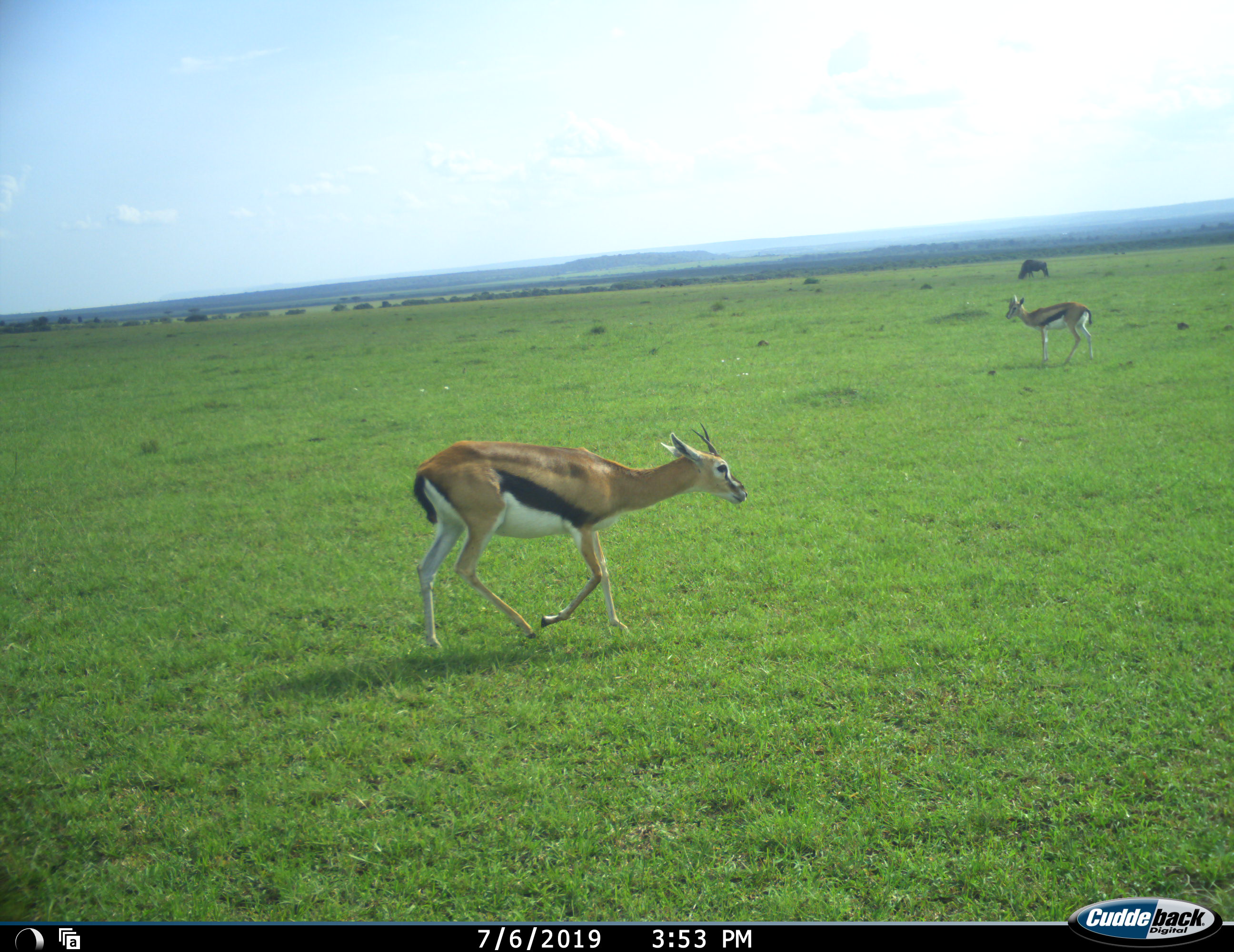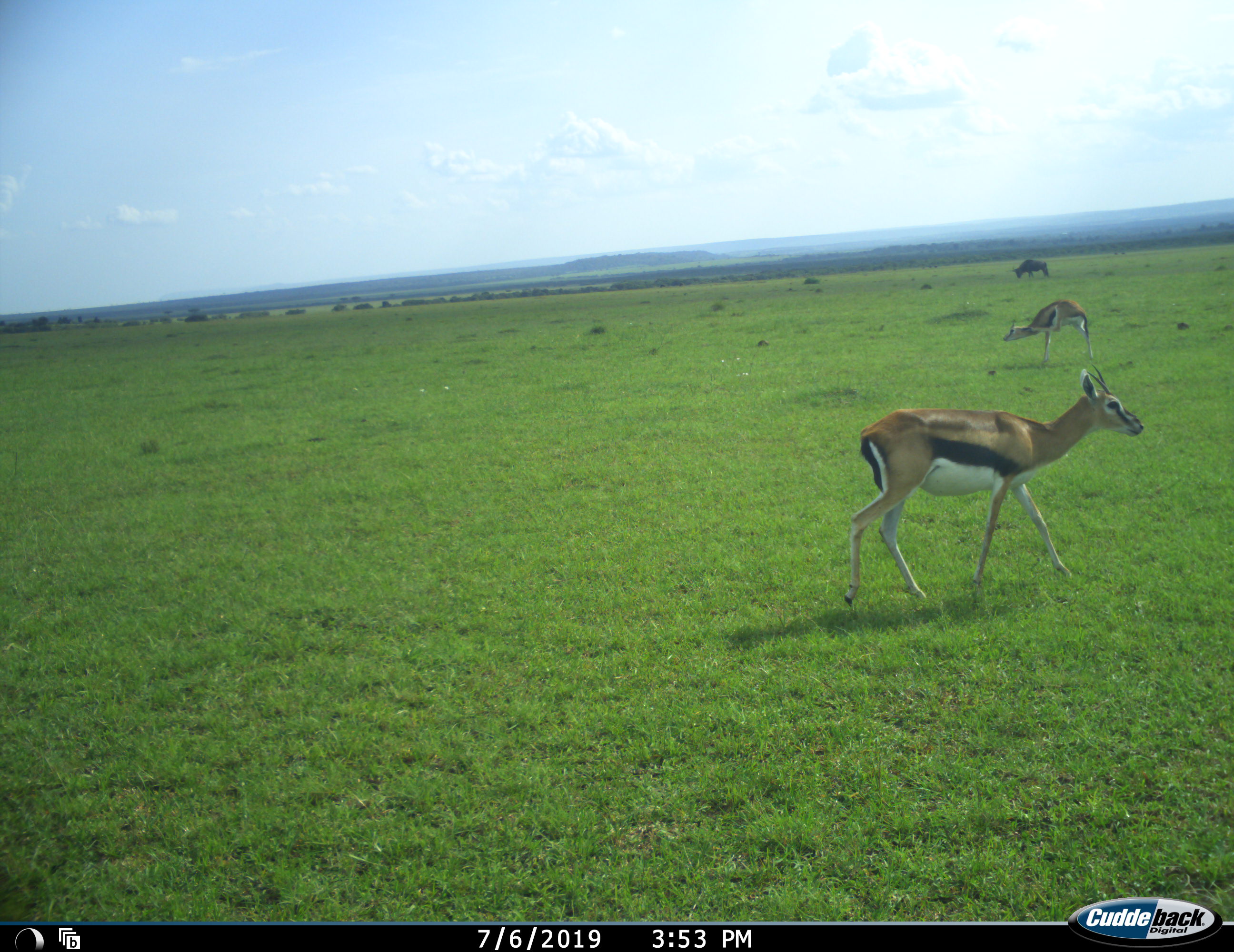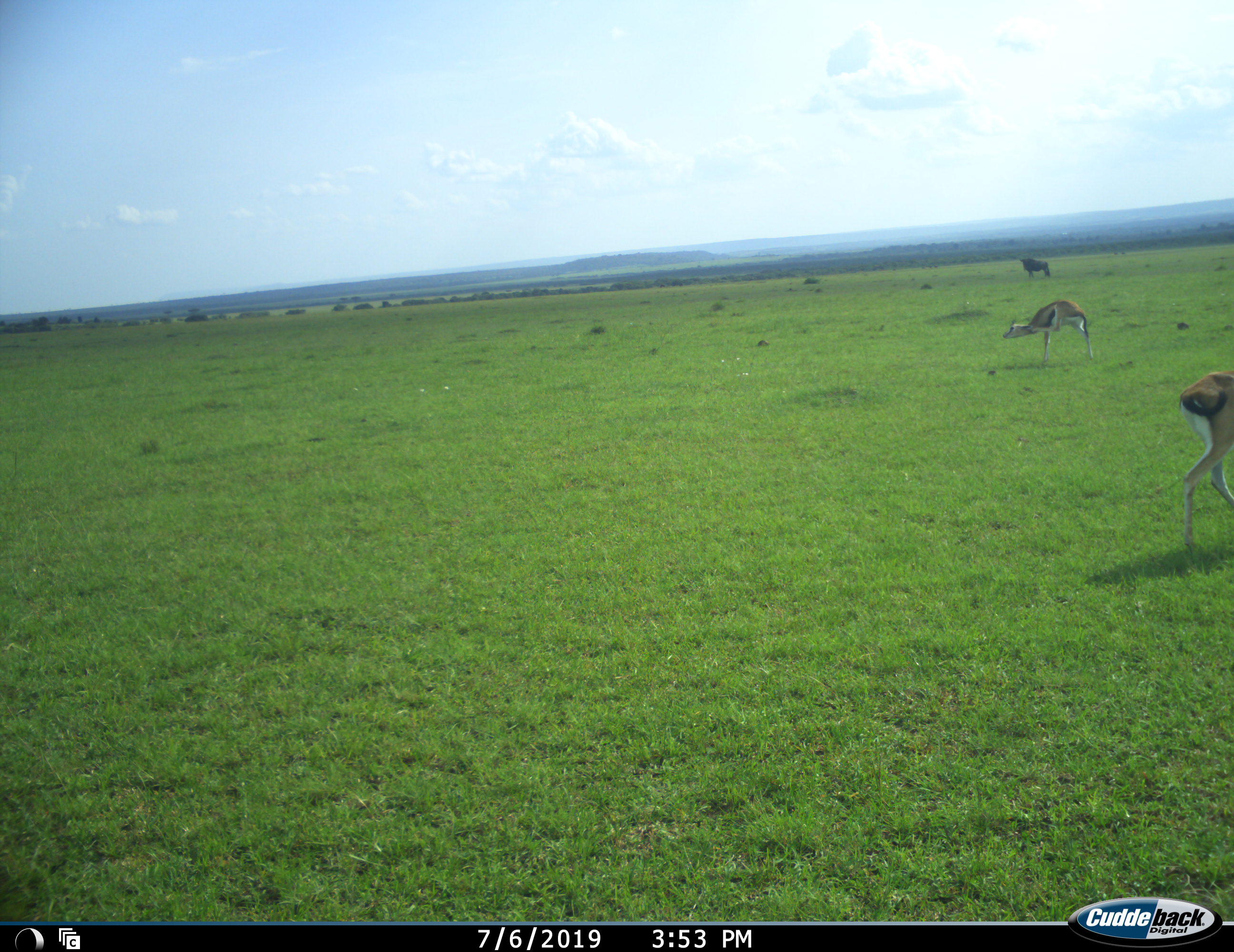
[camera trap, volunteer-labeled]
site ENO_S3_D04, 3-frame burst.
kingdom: Animalia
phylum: Chordata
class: Mammalia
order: Artiodactyla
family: Bovidae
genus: Eudorcas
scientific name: Eudorcas thomsonii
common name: thomson's gazelle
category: gazellethomsons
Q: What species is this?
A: Gazellethomsons (thomson's gazelle) (Eudorcas thomsonii).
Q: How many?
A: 2.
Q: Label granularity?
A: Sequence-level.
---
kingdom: Animalia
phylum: Chordata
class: Mammalia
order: Artiodactyla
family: Bovidae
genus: Connochaetes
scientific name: Connochaetes taurinus taurinus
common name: blue wildebeest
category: wildebeestblue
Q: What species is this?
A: Wildebeestblue (blue wildebeest) (Connochaetes taurinus taurinus).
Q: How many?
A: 1.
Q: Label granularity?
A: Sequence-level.